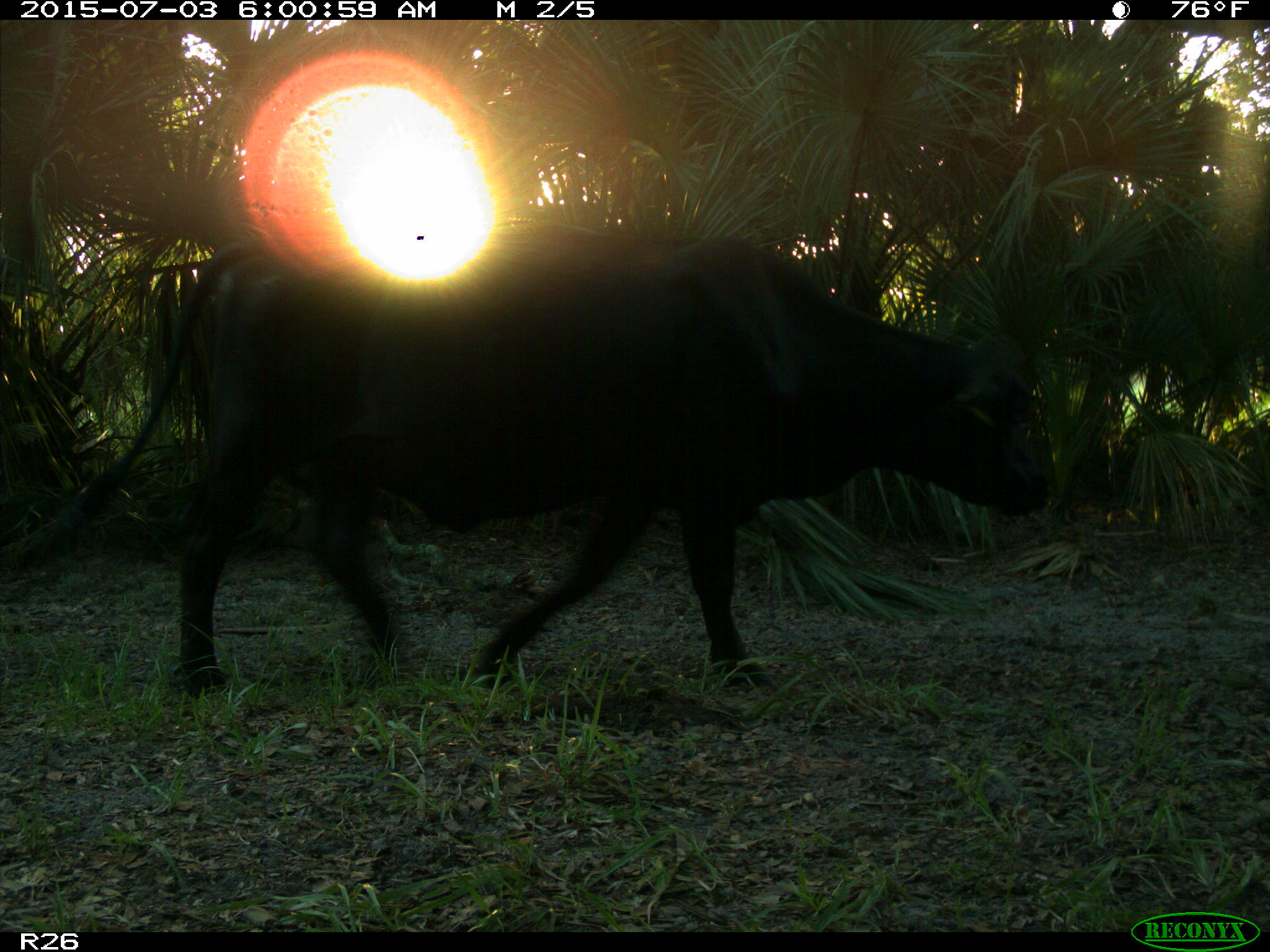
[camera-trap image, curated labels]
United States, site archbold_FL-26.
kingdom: Animalia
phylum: Chordata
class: Mammalia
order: Artiodactyla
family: Bovidae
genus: Bos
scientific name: Bos taurus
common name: domestic cow